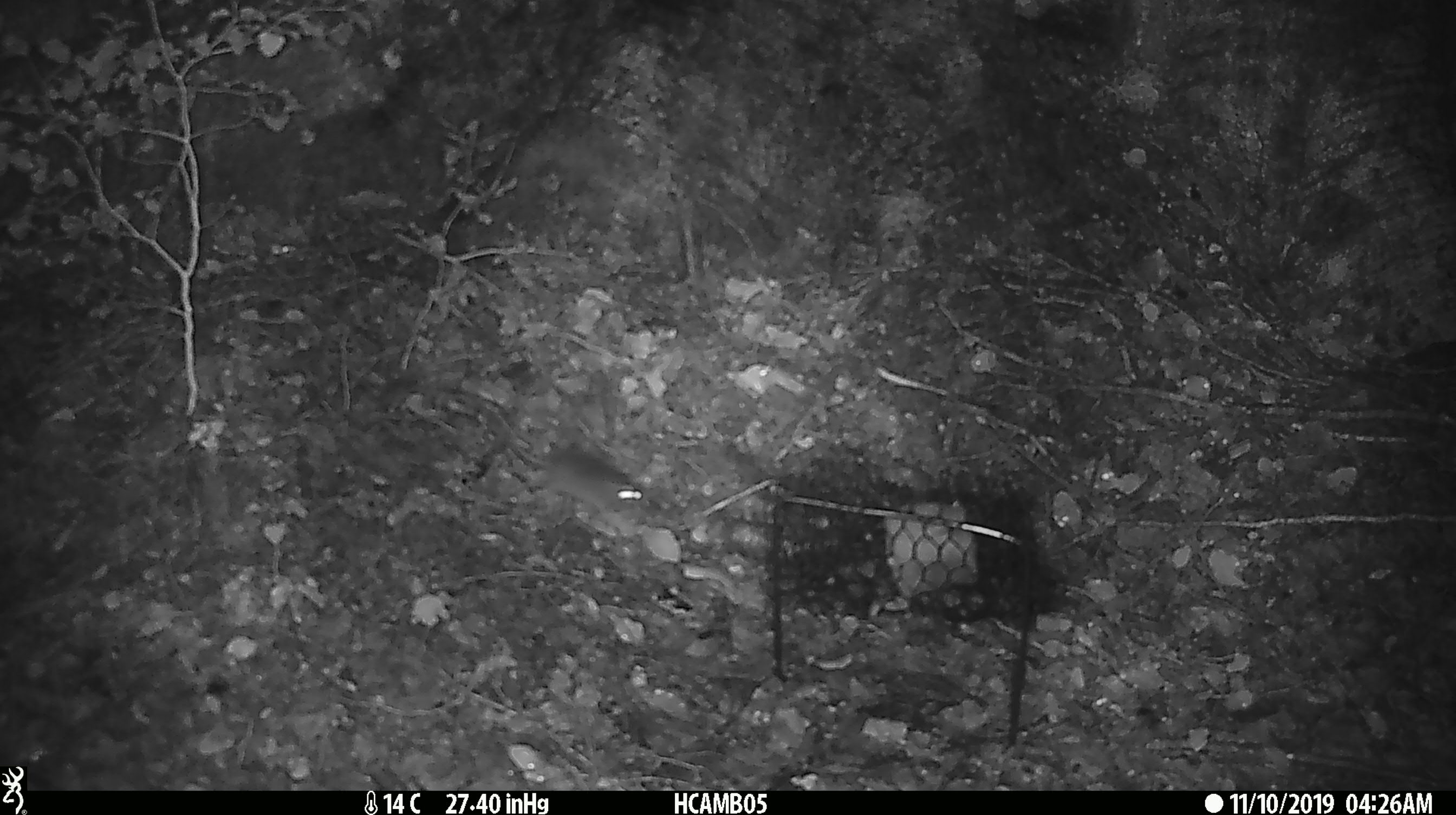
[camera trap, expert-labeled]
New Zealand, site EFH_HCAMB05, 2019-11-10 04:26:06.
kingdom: Animalia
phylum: Chordata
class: Mammalia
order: Rodentia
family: Muridae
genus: Mus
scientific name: Mus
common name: mouse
Mouse (Mus).